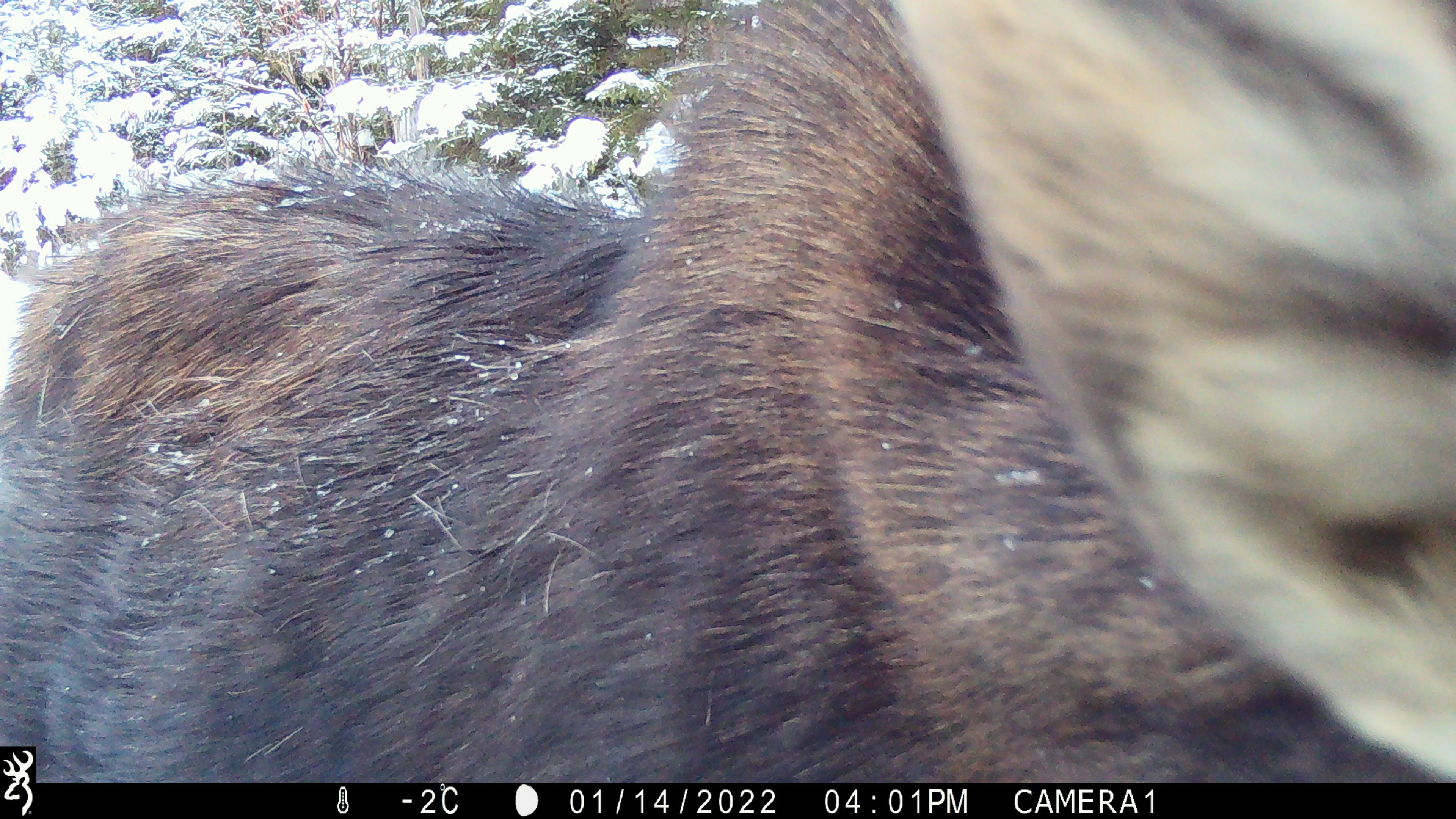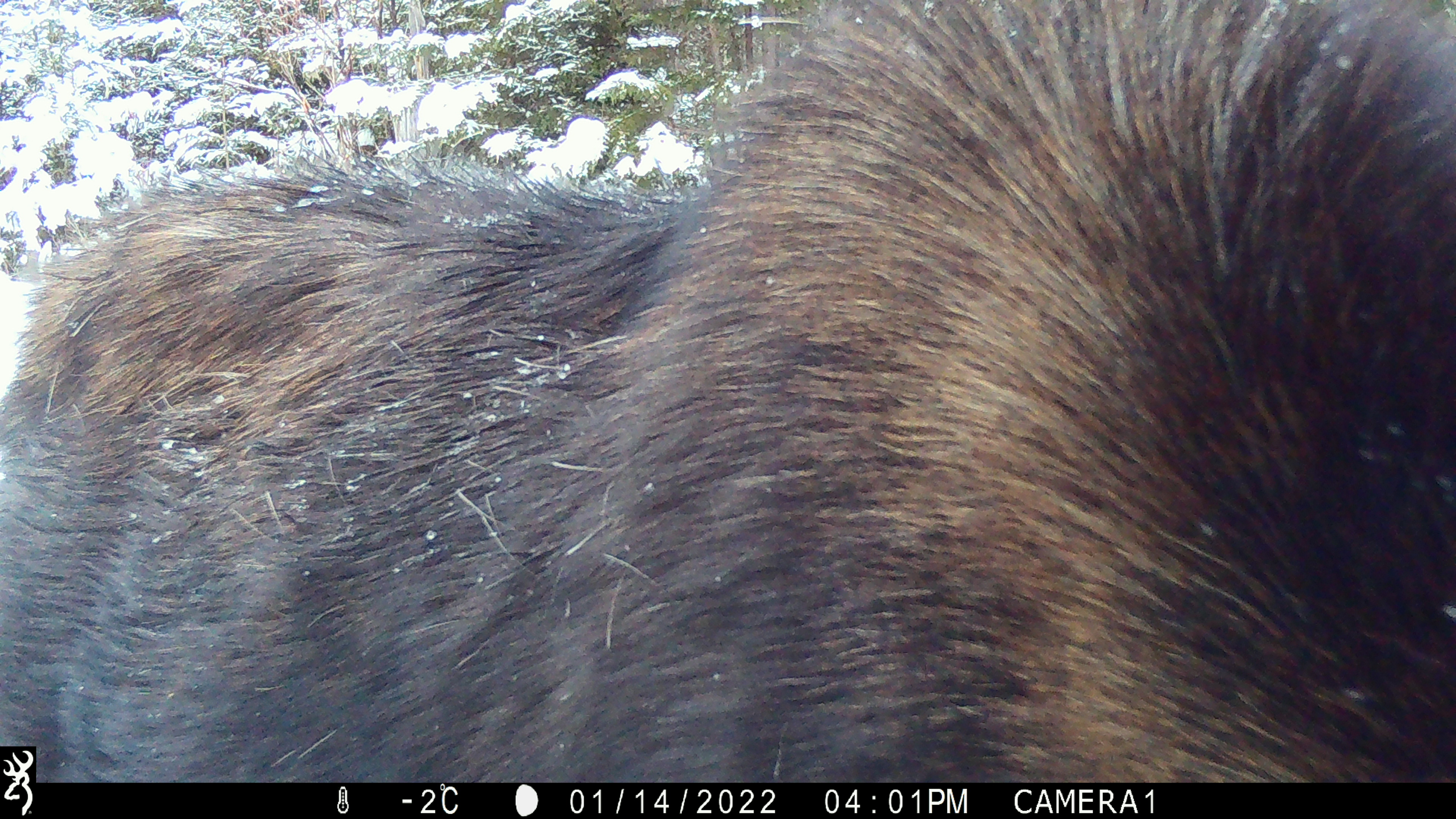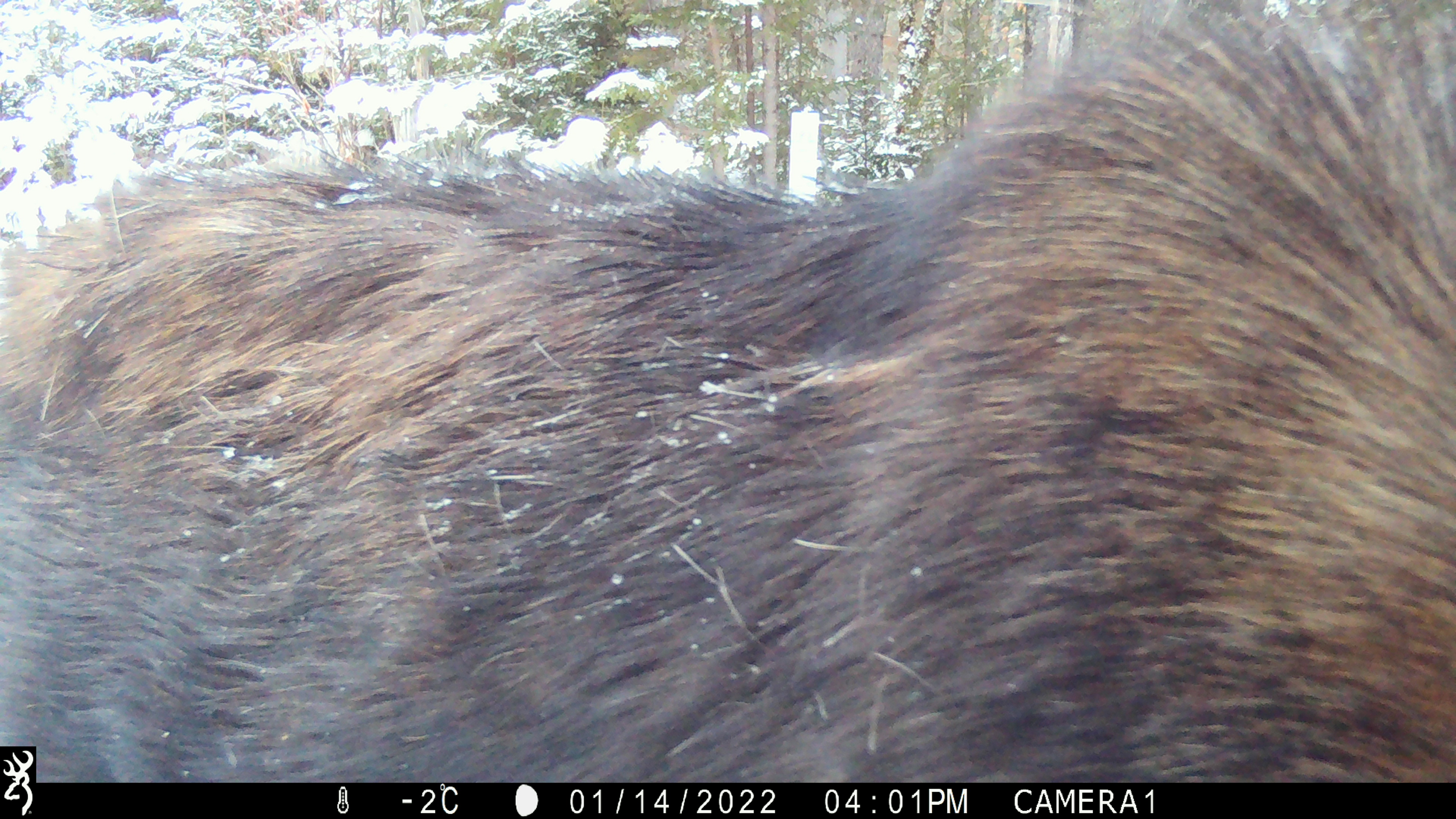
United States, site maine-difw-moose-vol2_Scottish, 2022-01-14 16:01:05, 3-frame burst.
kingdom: Animalia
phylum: Chordata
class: Mammalia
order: Artiodactyla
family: Cervidae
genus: Alces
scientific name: Alces alces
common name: moose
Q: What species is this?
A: Moose (Alces alces).